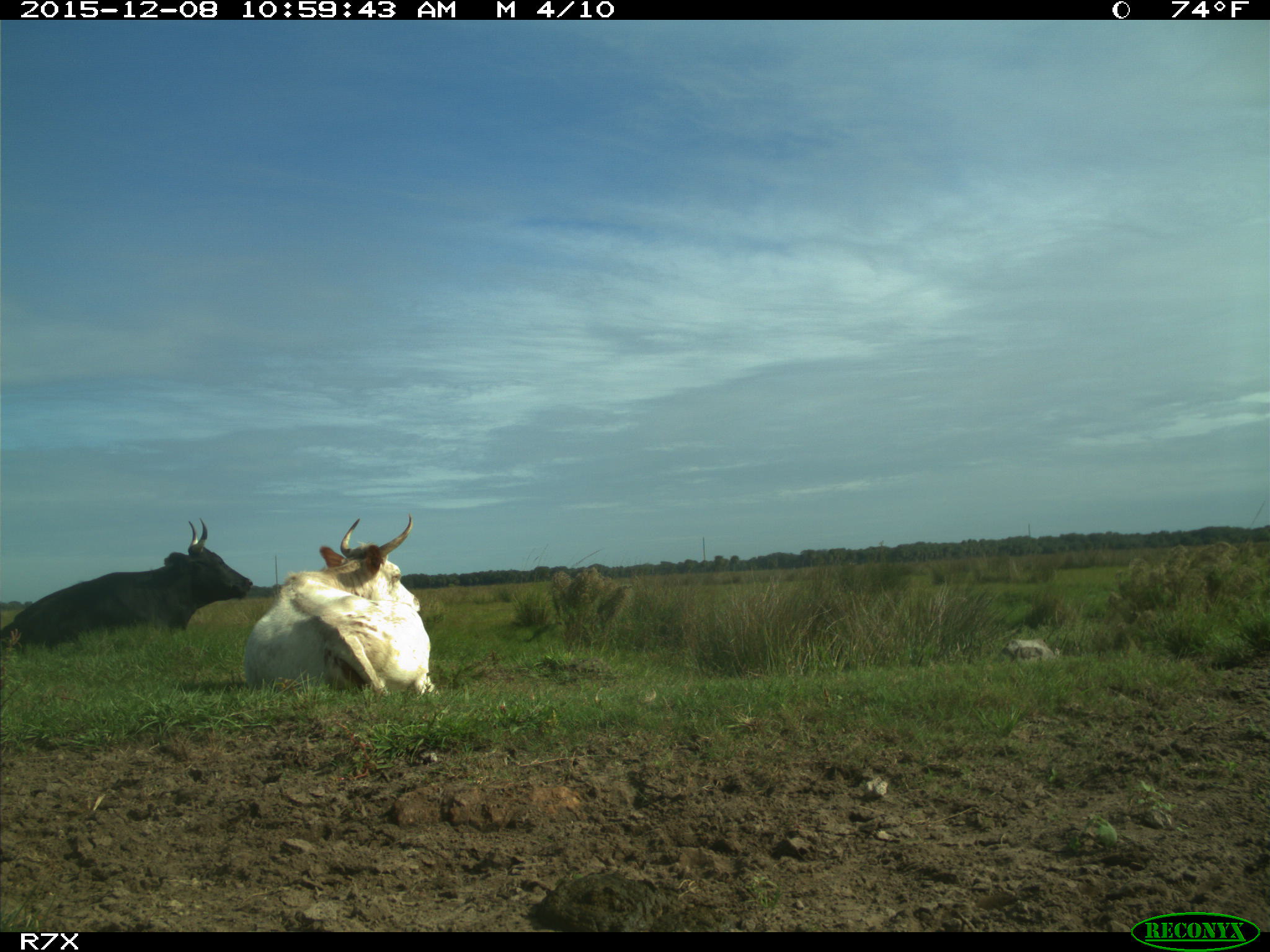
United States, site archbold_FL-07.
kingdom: Animalia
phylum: Chordata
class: Mammalia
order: Artiodactyla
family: Bovidae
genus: Bos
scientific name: Bos taurus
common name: domestic cow